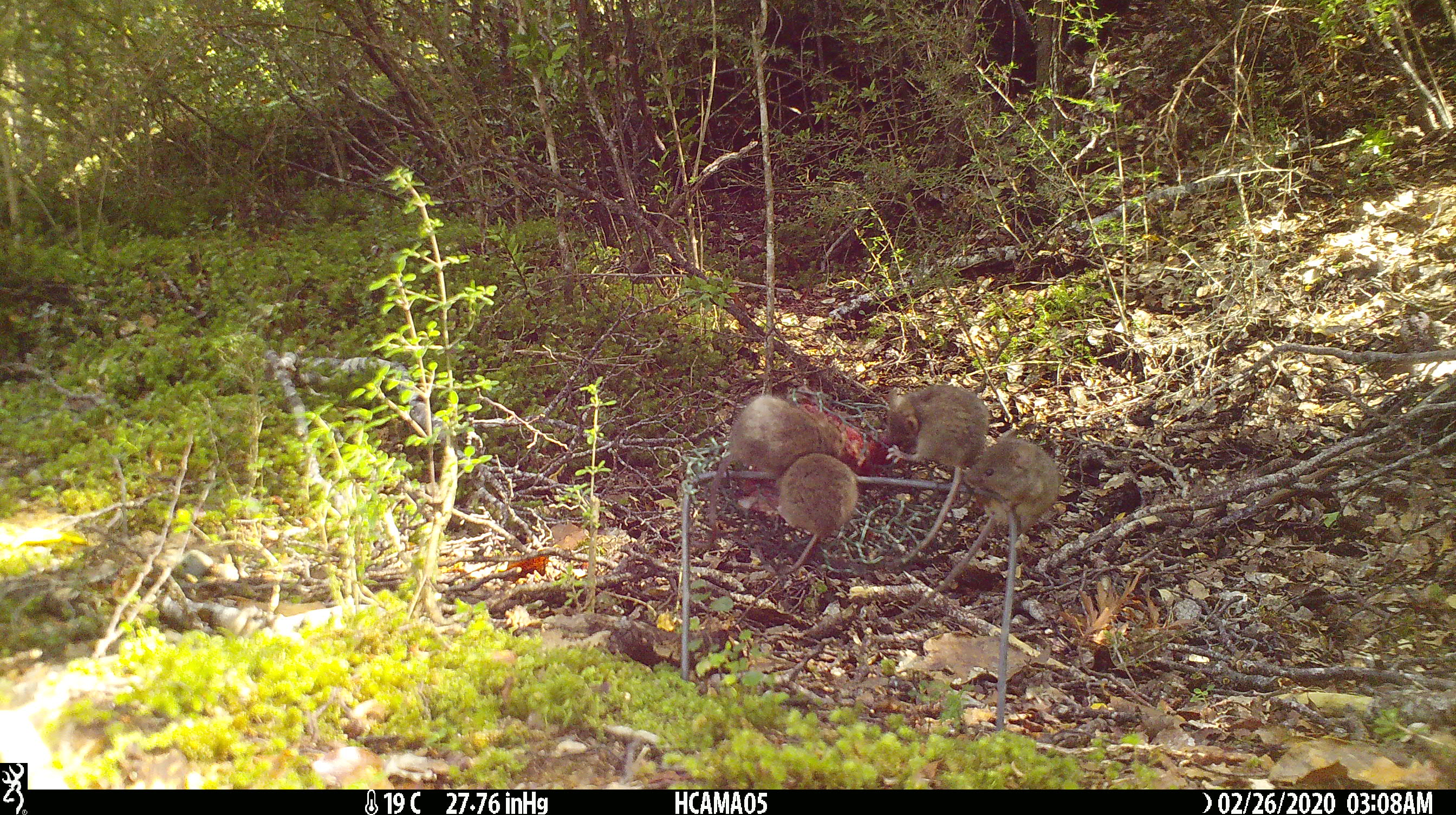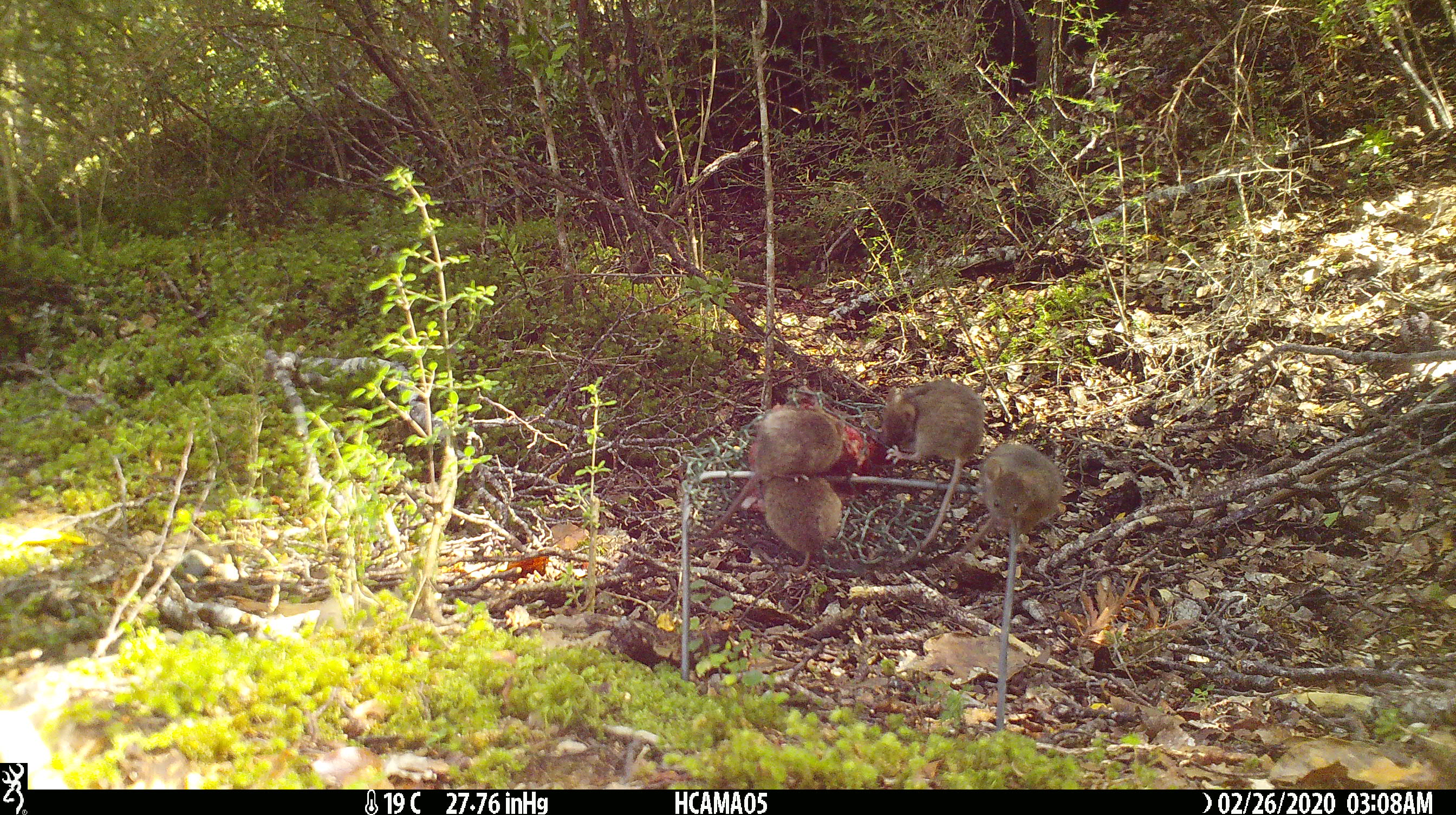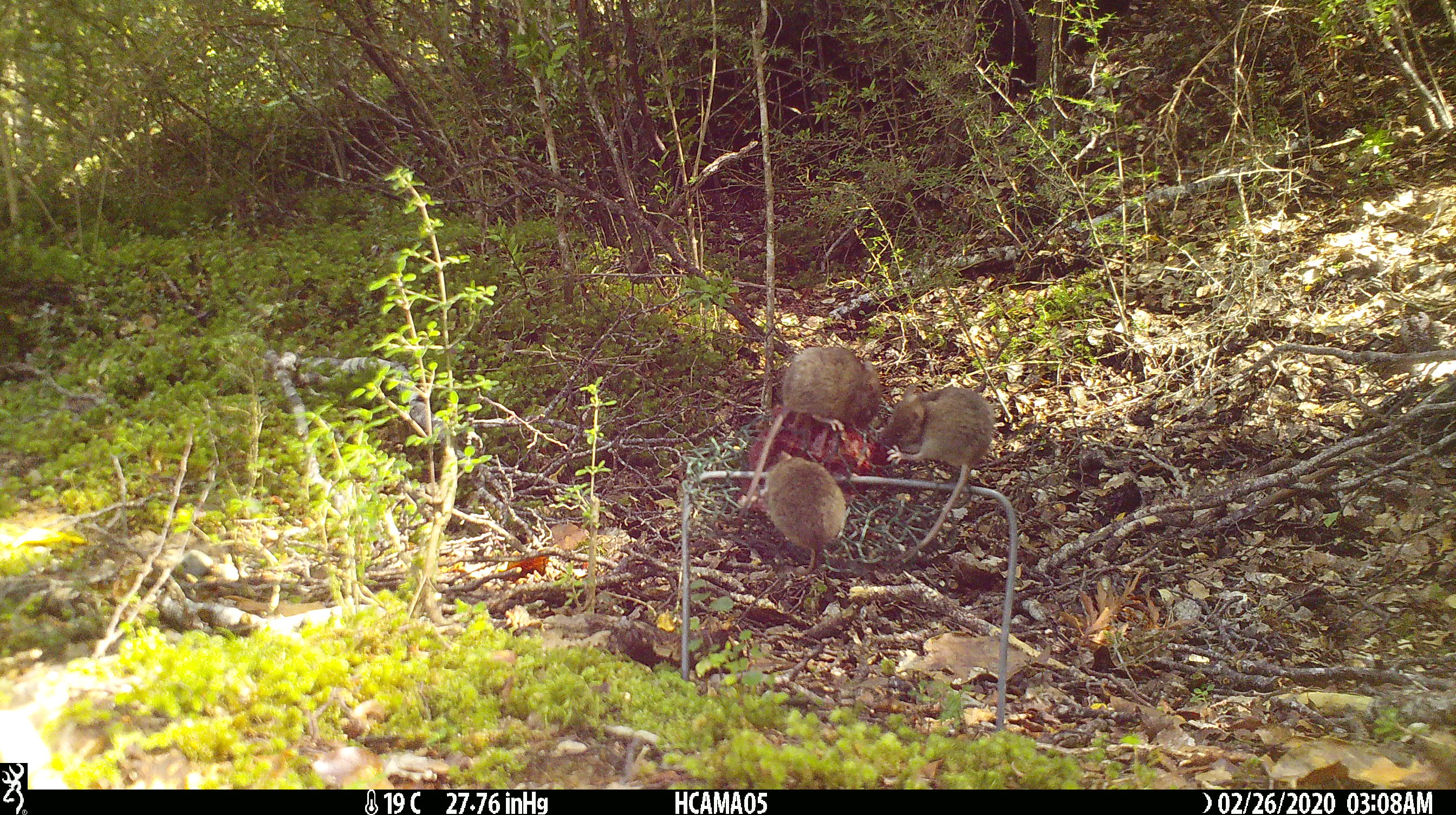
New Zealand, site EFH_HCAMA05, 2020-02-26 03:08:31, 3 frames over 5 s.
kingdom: Animalia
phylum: Chordata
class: Mammalia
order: Rodentia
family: Muridae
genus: Mus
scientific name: Mus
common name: mouse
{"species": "mouse (Mus)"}